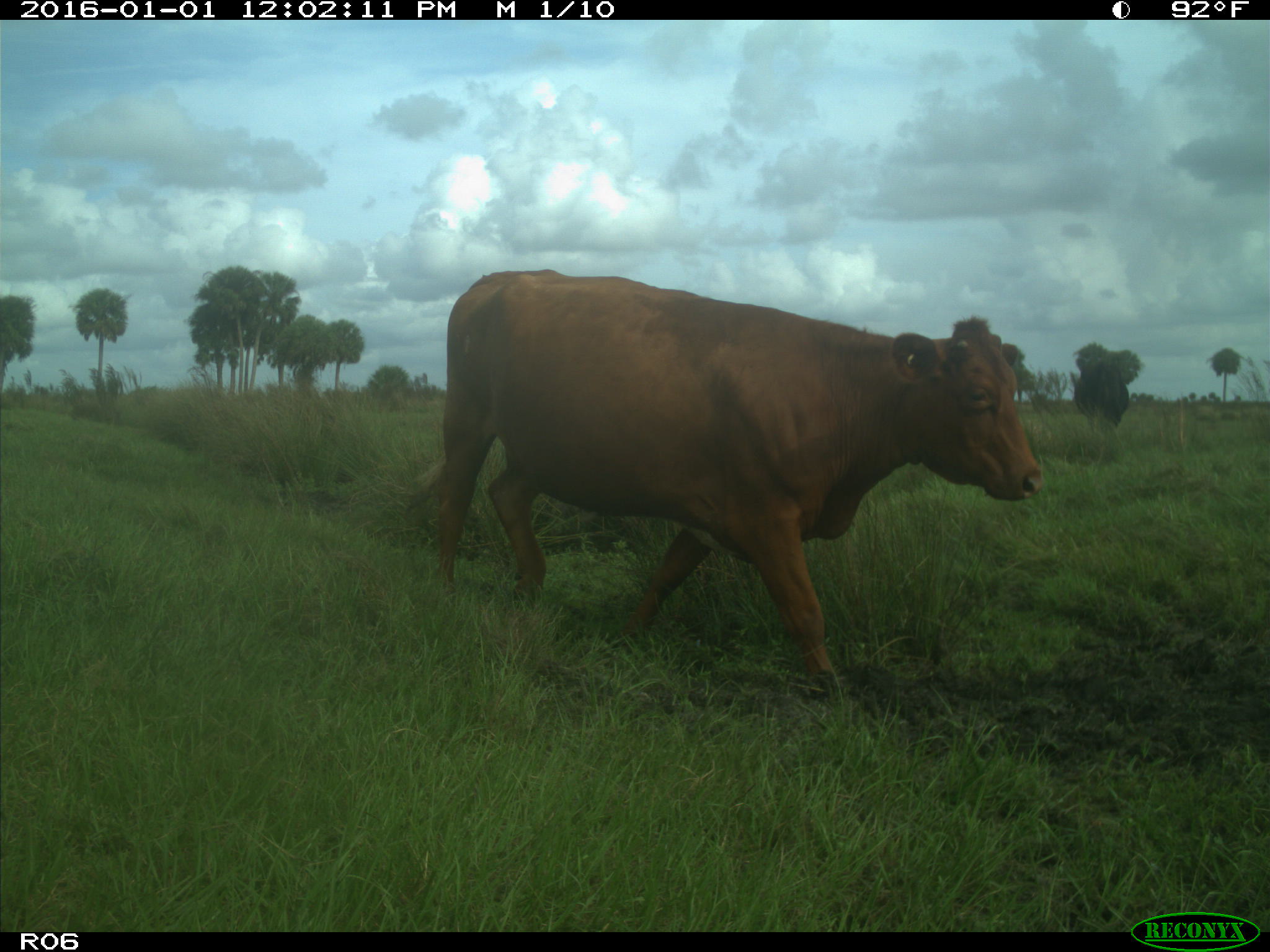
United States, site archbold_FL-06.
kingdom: Animalia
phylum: Chordata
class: Mammalia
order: Artiodactyla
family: Bovidae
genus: Bos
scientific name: Bos taurus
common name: domestic cow